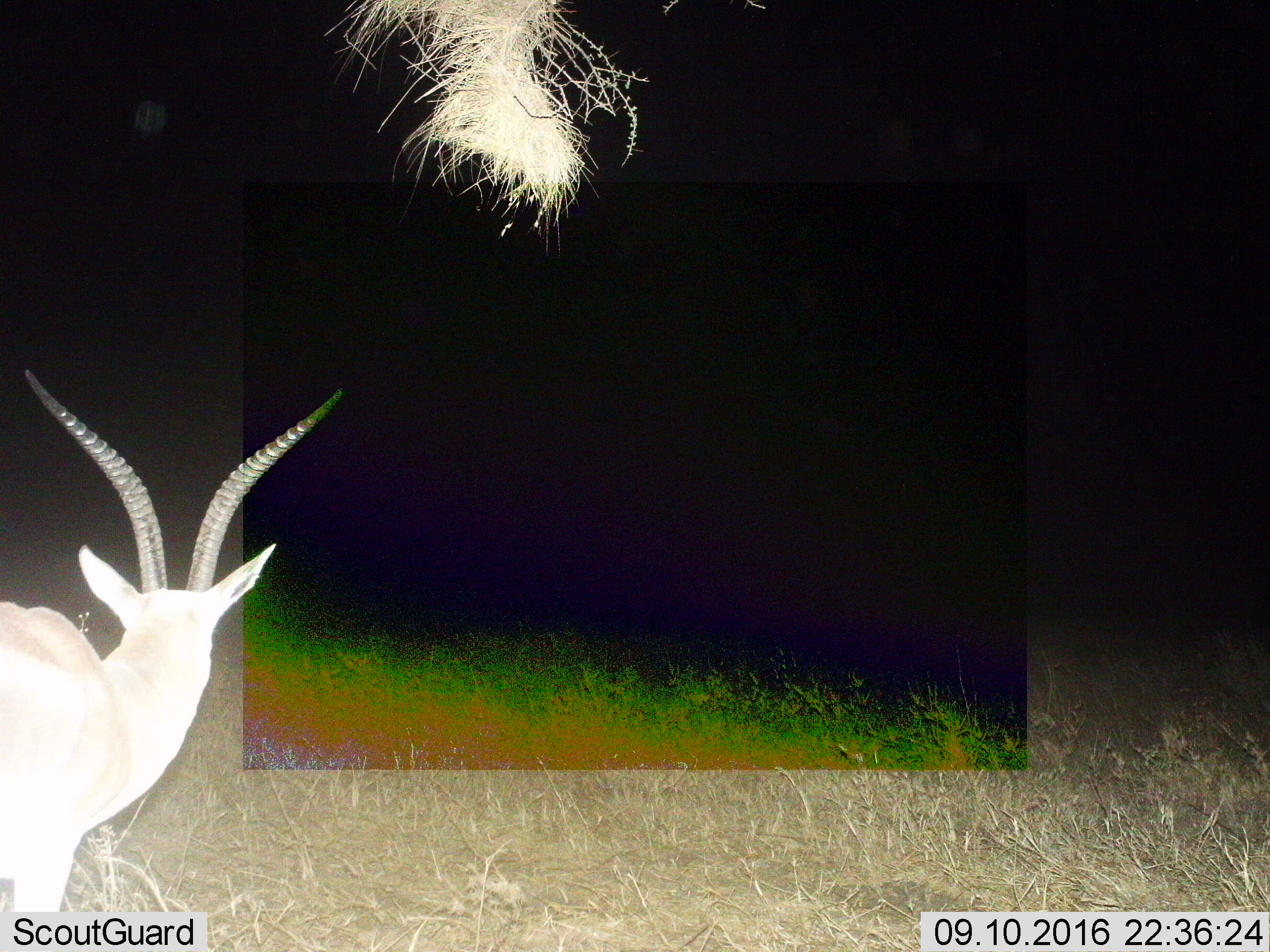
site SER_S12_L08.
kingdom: Animalia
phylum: Chordata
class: Mammalia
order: Artiodactyla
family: Bovidae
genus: Nanger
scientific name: Nanger granti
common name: grant's gazelle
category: gazellegrants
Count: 1.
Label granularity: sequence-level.